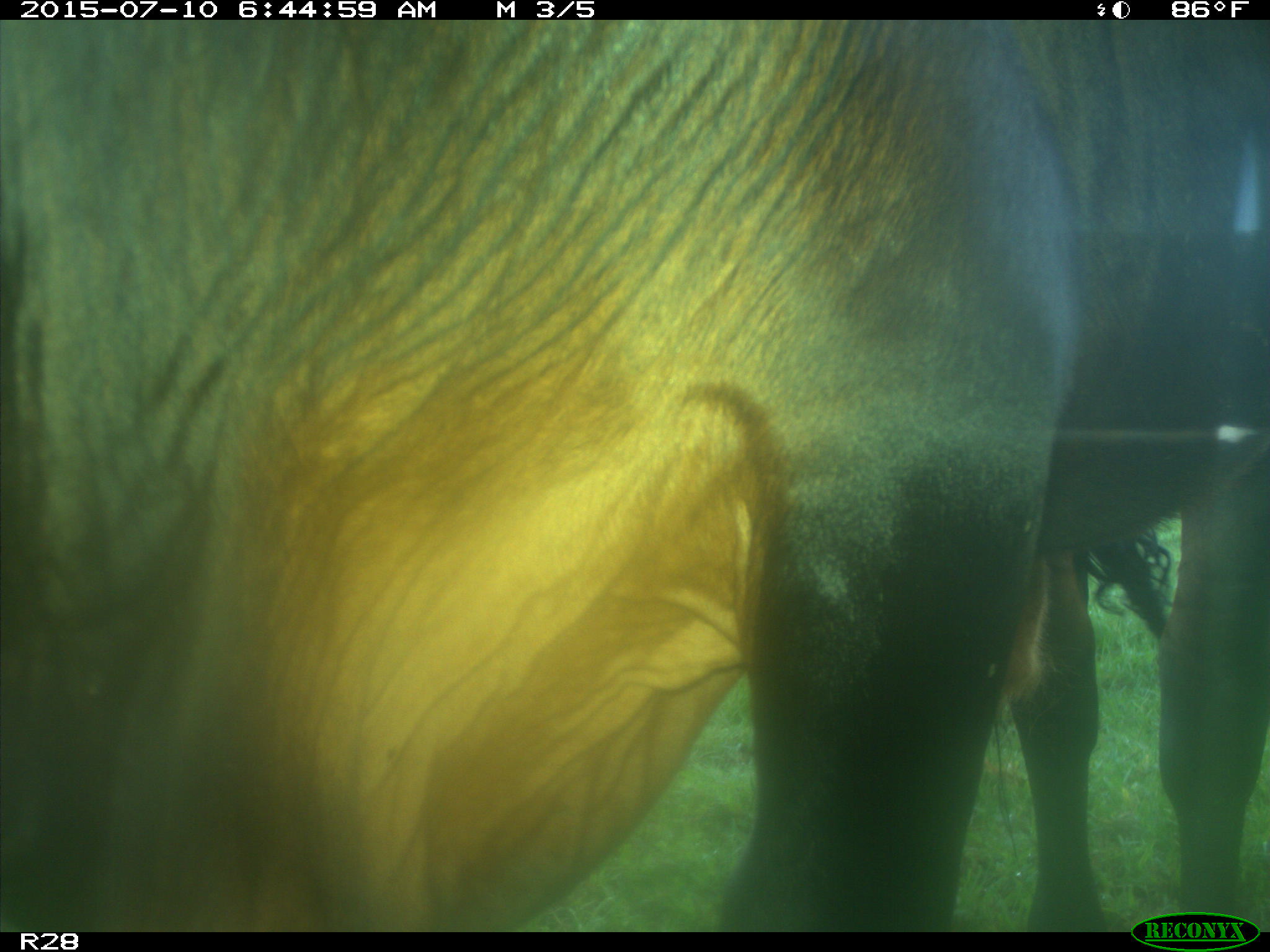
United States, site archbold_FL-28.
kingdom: Animalia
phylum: Chordata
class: Mammalia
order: Artiodactyla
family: Bovidae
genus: Bos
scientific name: Bos taurus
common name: domestic cow